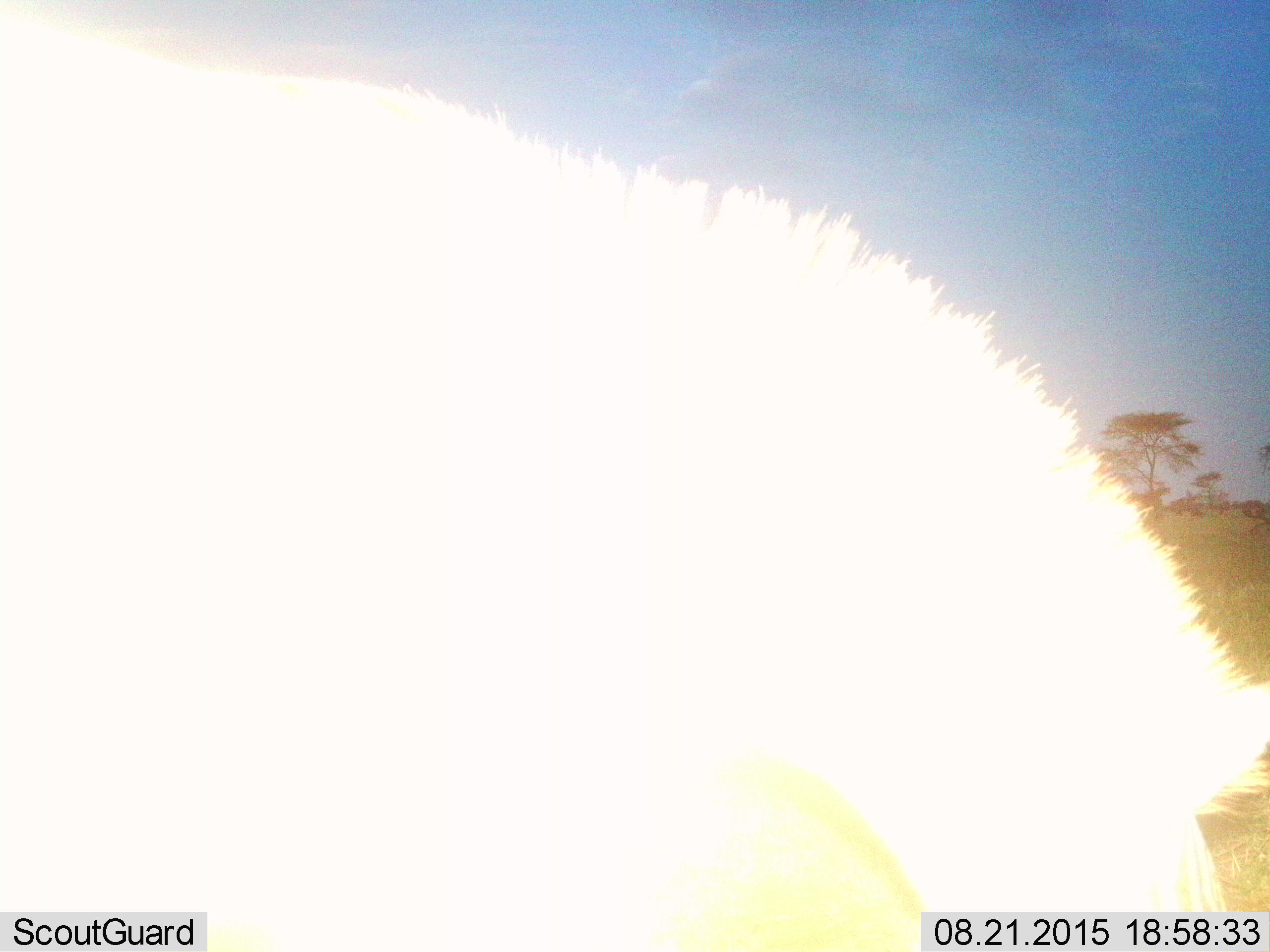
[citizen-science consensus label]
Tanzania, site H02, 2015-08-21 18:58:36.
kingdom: Animalia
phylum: Chordata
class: Mammalia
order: Perissodactyla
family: Equidae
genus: Equus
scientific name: Equus quagga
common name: plains zebra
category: zebra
Zebra (plains zebra) (Equus quagga), count 1. Behavior (volunteer vote fractions): standing 20%, resting 0%, moving 0%, interacting 0%. Young present (vote fraction): 0%. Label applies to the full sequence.